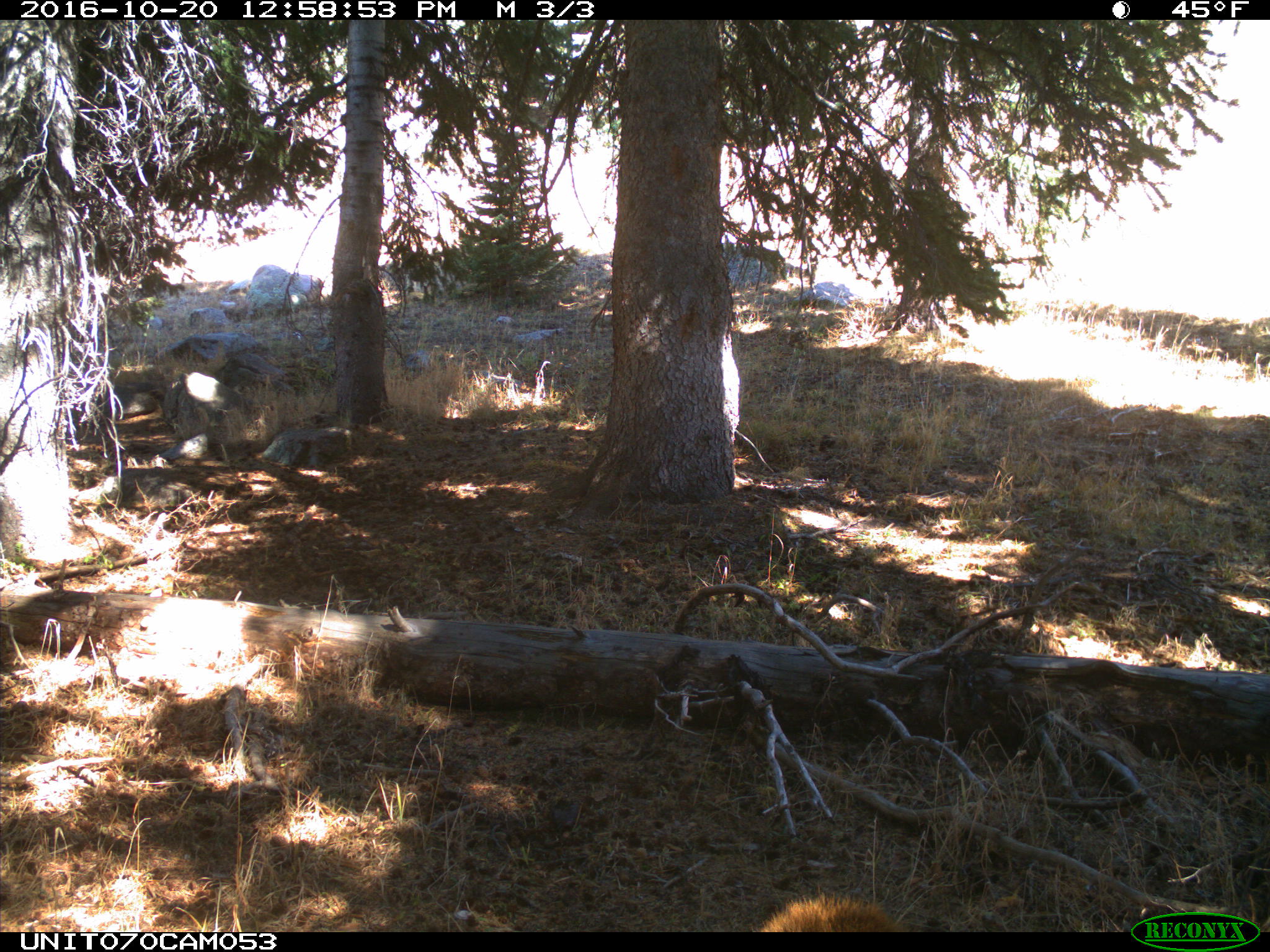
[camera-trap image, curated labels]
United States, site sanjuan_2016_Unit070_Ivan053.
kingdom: Animalia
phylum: Chordata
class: Mammalia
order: Artiodactyla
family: Cervidae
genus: Cervus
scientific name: Cervus elaphus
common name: red deer